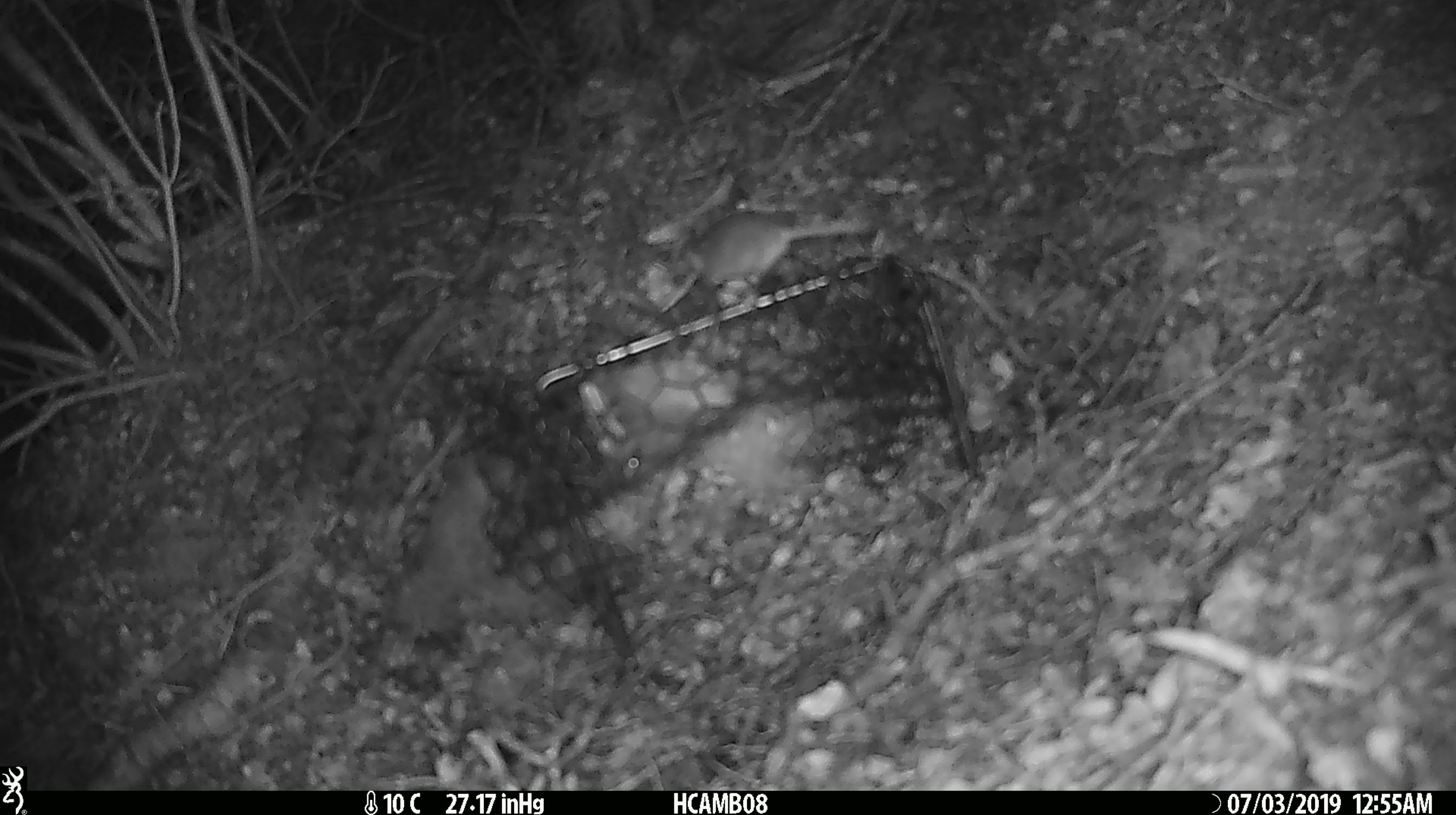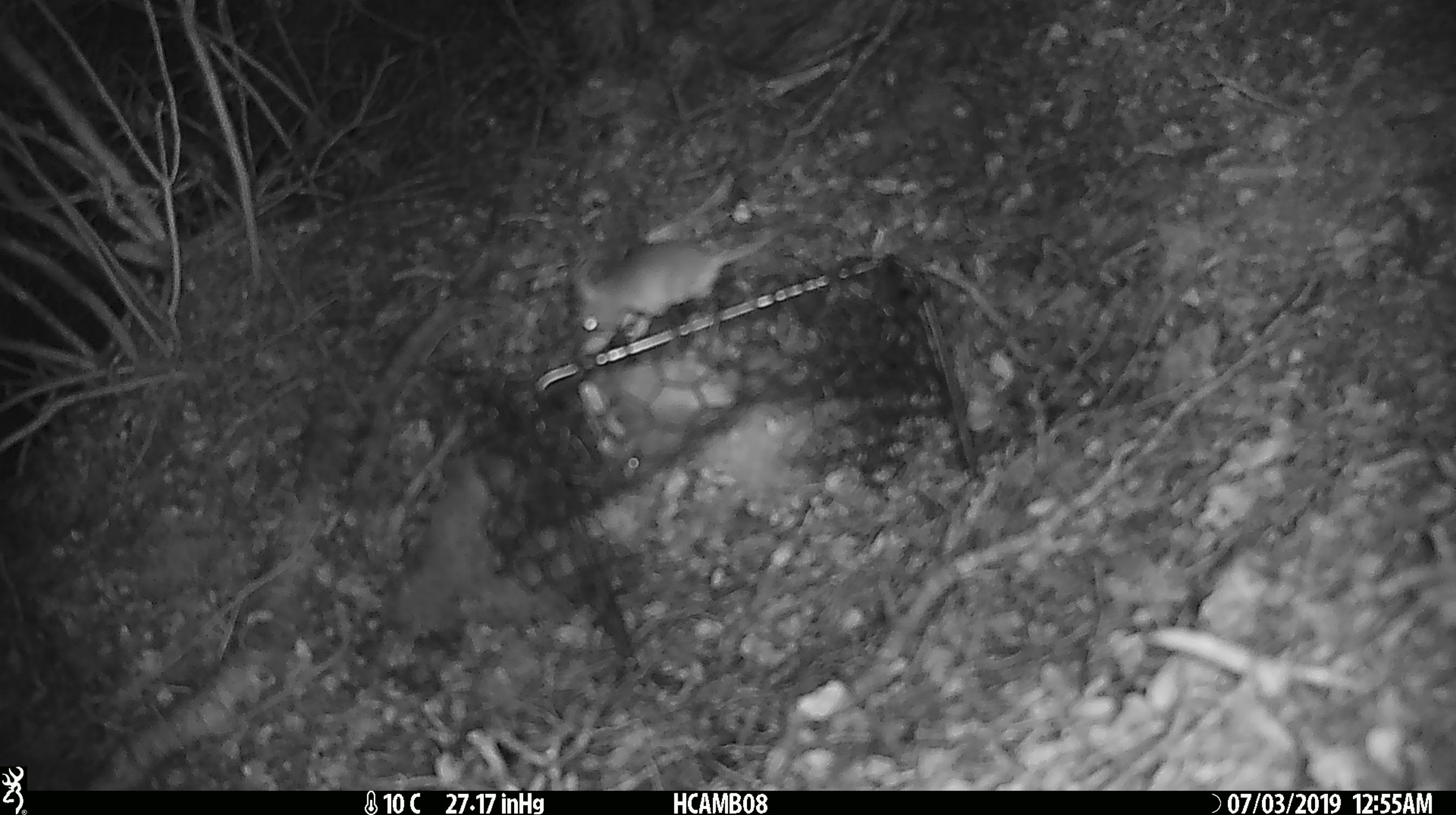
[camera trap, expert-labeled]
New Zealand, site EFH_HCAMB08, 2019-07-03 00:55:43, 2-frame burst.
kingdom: Animalia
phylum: Chordata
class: Mammalia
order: Rodentia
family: Muridae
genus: Mus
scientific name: Mus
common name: mouse